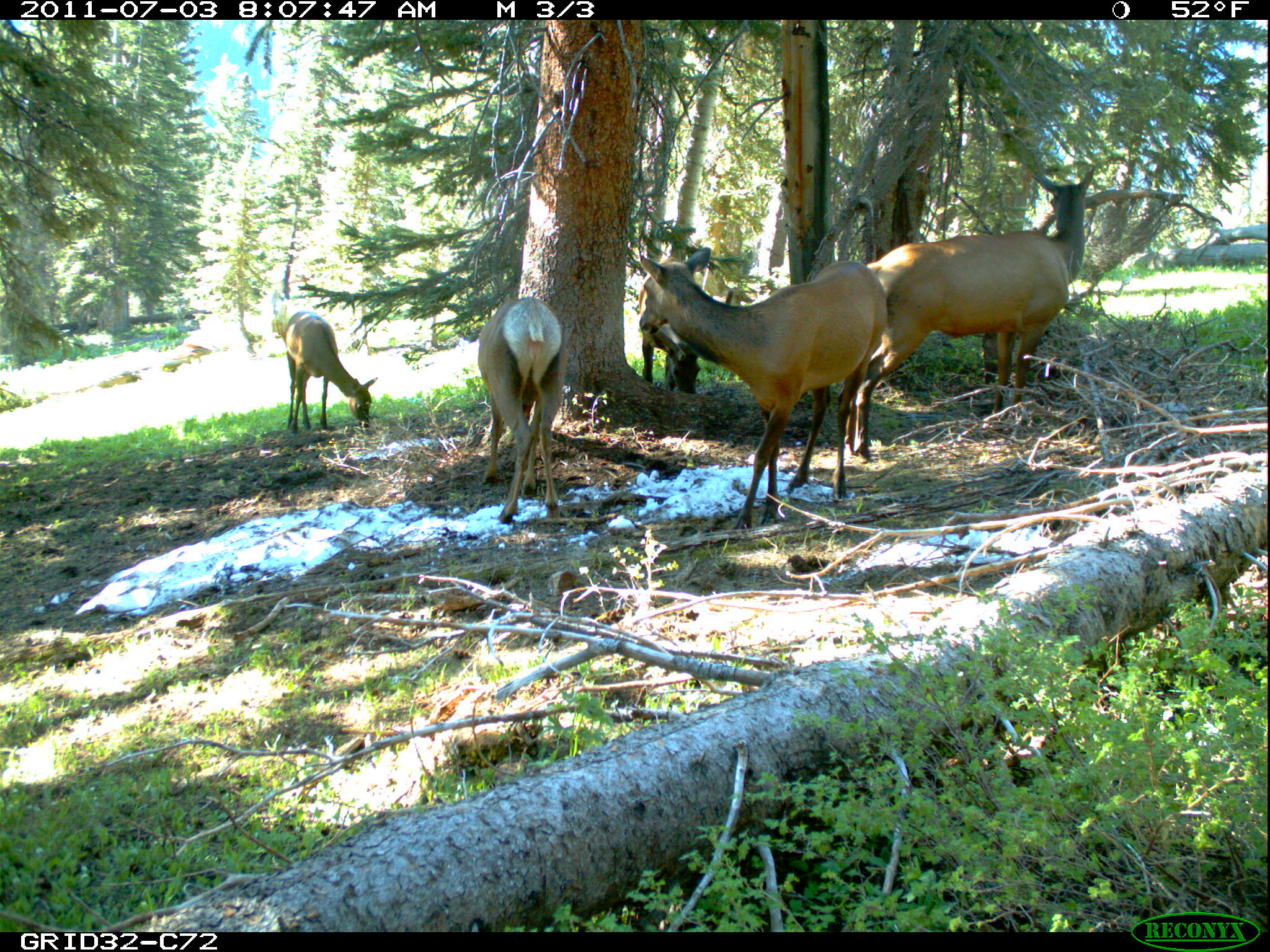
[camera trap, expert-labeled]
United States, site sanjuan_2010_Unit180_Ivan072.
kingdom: Animalia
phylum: Chordata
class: Mammalia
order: Artiodactyla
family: Cervidae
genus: Cervus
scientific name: Cervus elaphus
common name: red deer